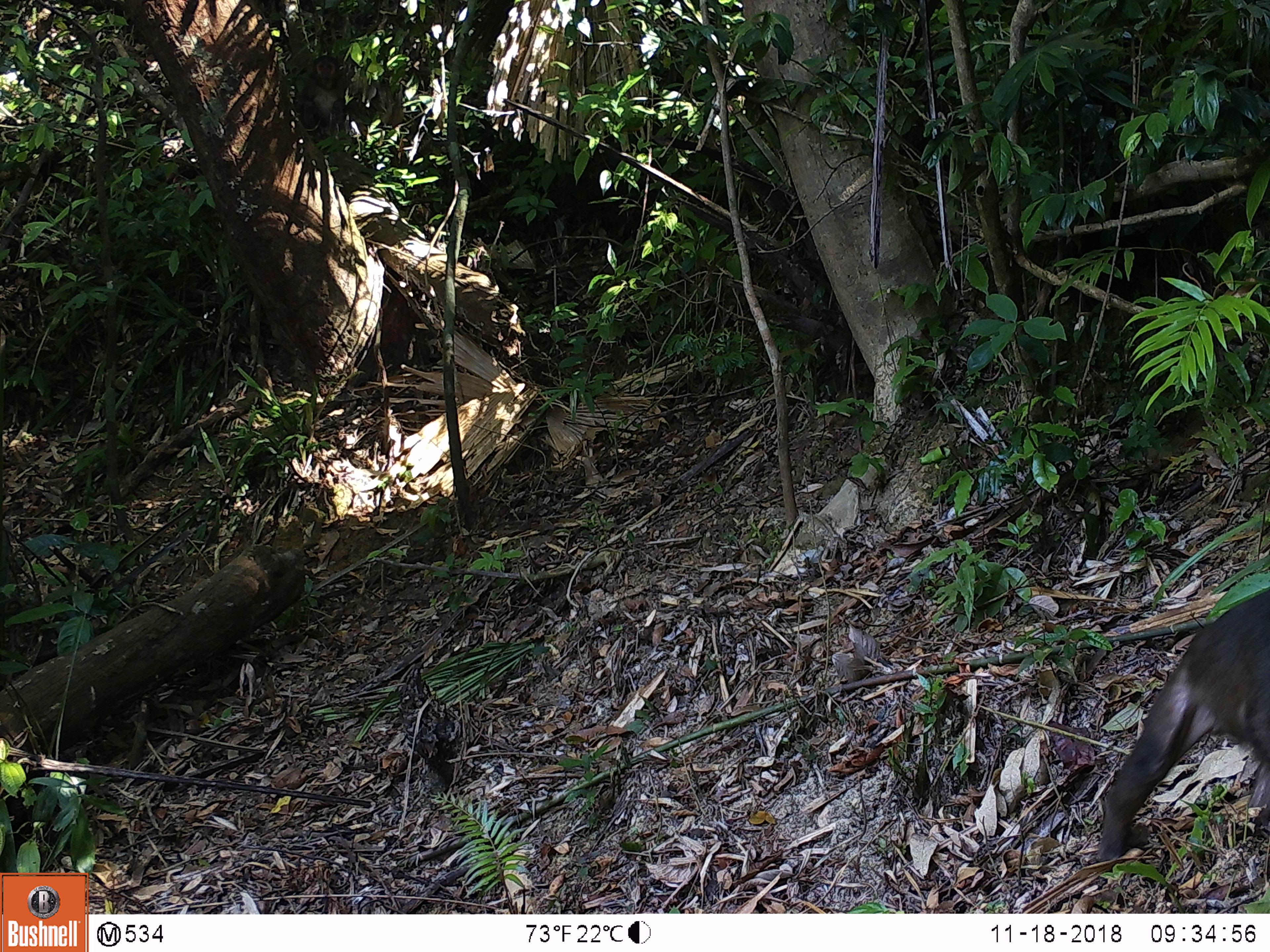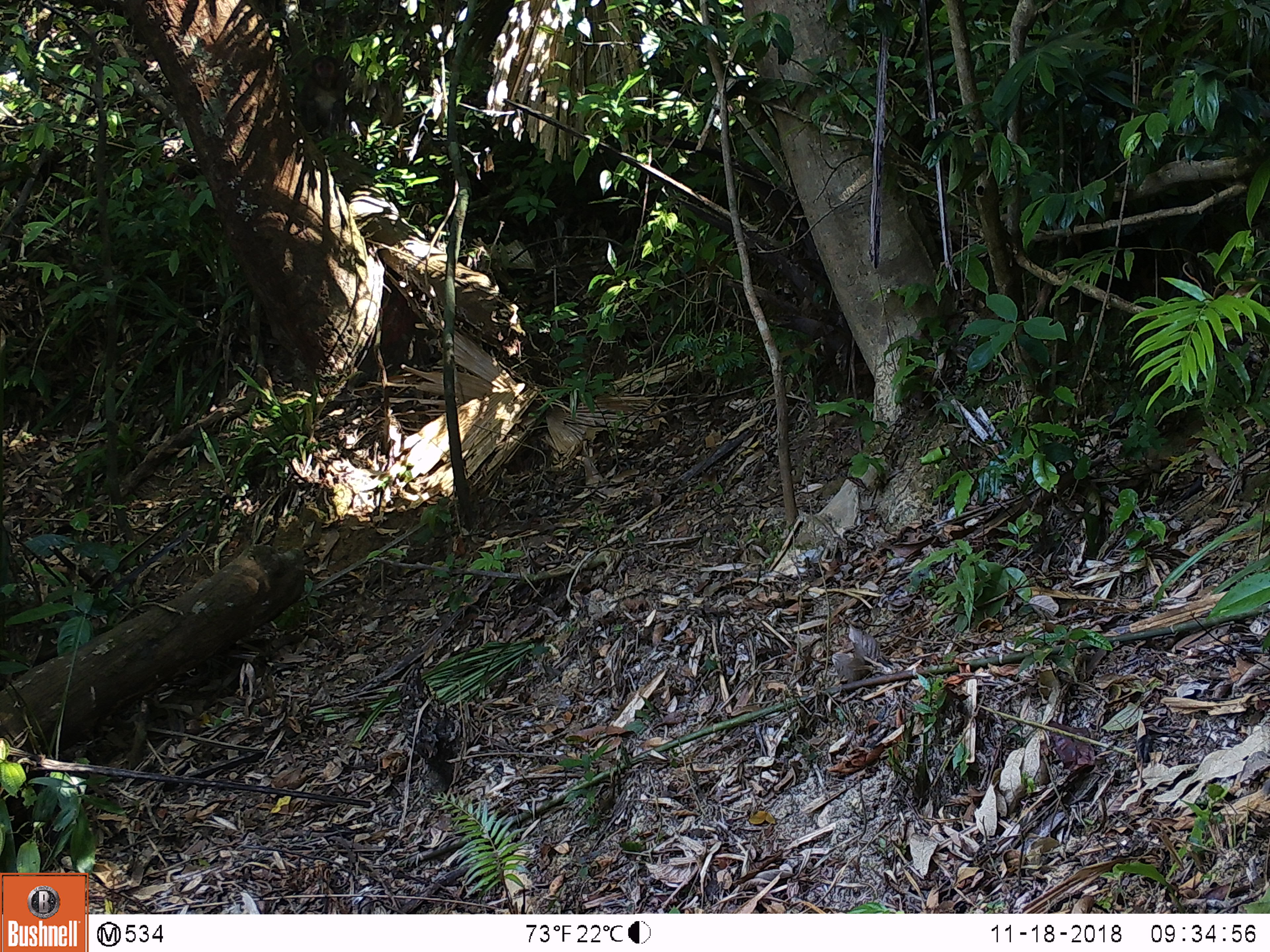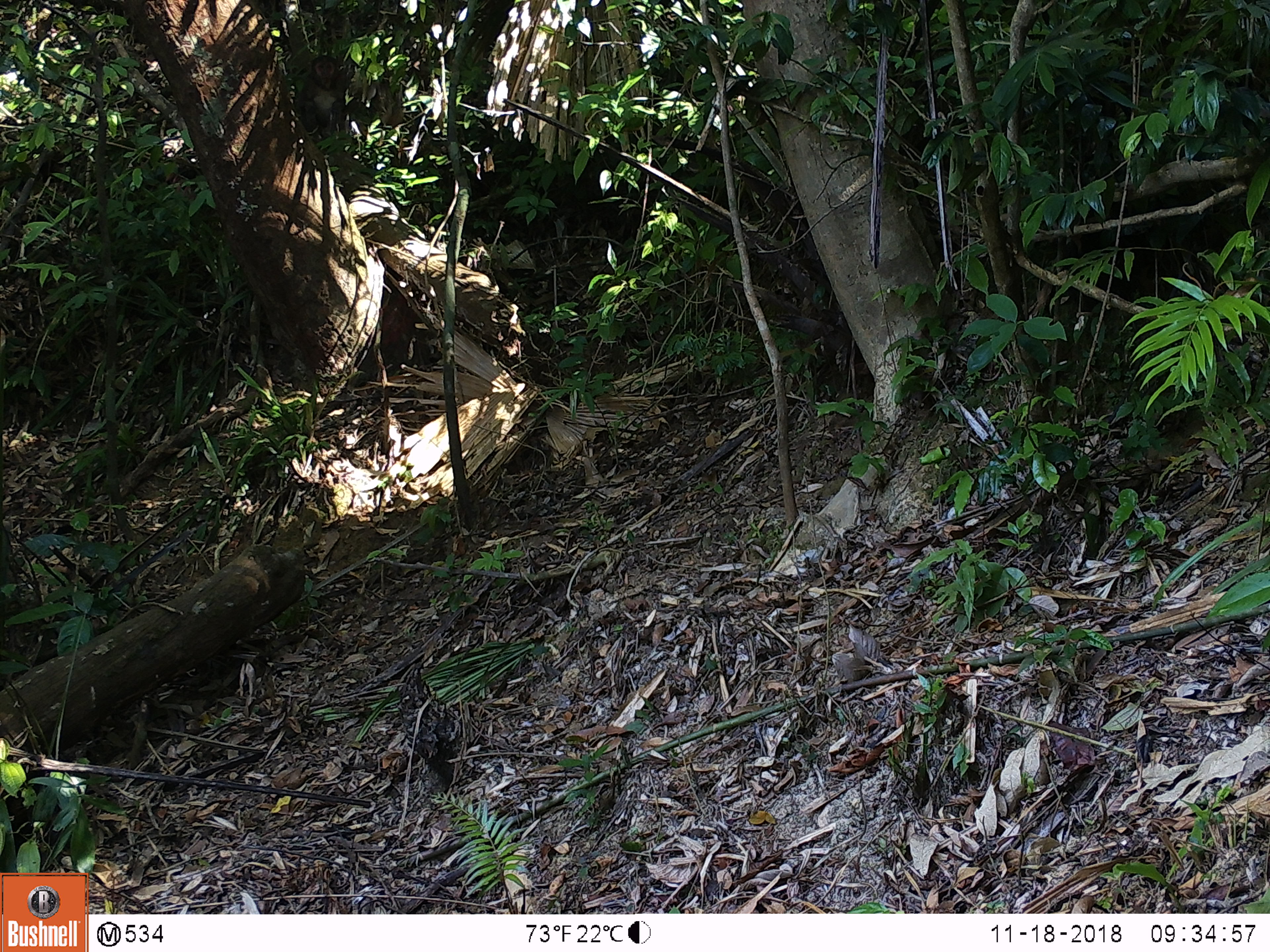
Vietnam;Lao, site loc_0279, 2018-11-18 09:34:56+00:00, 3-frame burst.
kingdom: Animalia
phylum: Chordata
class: Mammalia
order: Primates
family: Cercopithecidae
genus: Macaca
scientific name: Macaca arctoides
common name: stump-tailed macaque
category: stump tailed macaque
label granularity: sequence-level